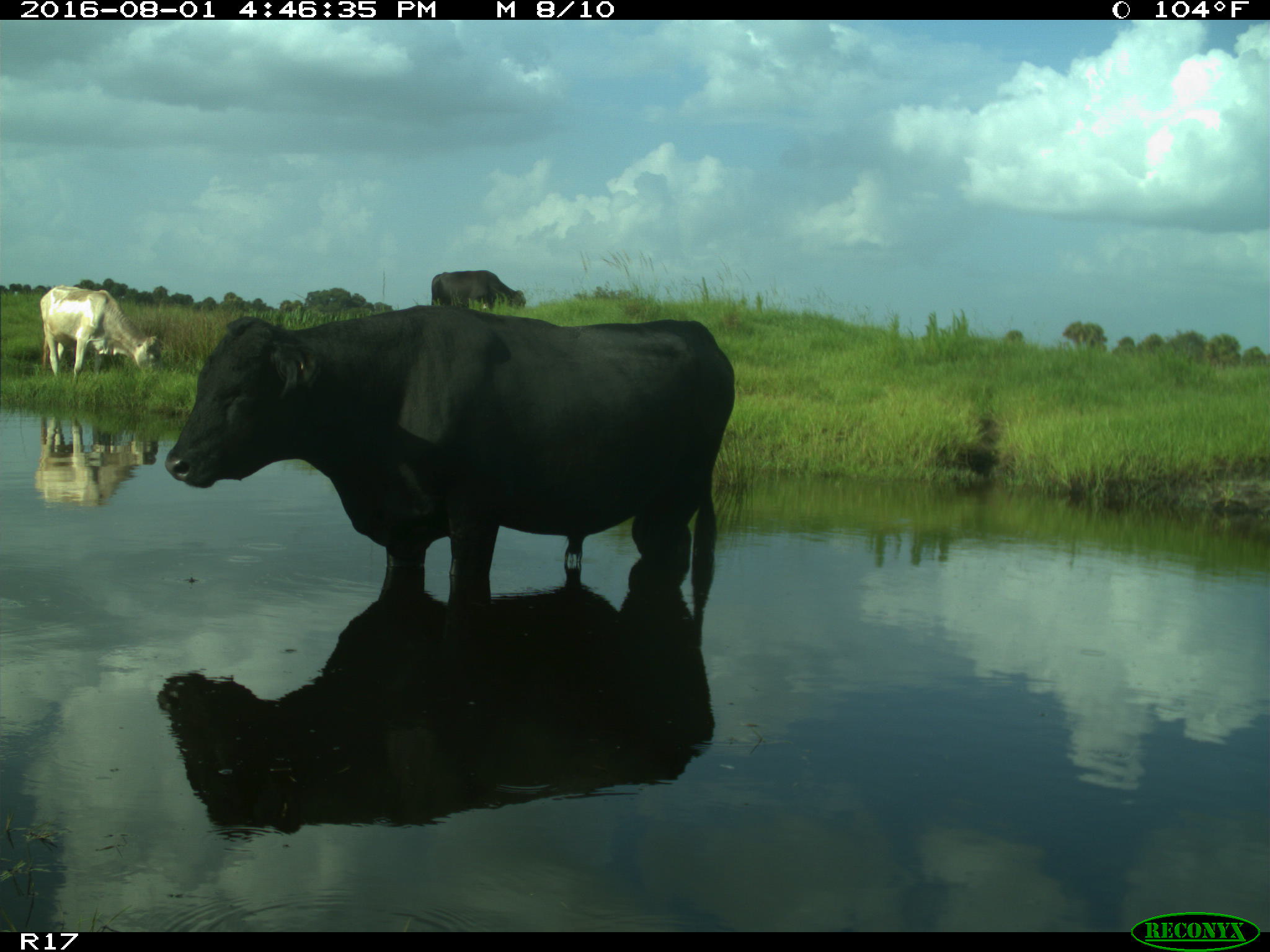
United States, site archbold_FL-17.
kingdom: Animalia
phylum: Chordata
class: Mammalia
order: Artiodactyla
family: Bovidae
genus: Bos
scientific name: Bos taurus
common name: domestic cow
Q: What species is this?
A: Bos taurus (domestic cow).